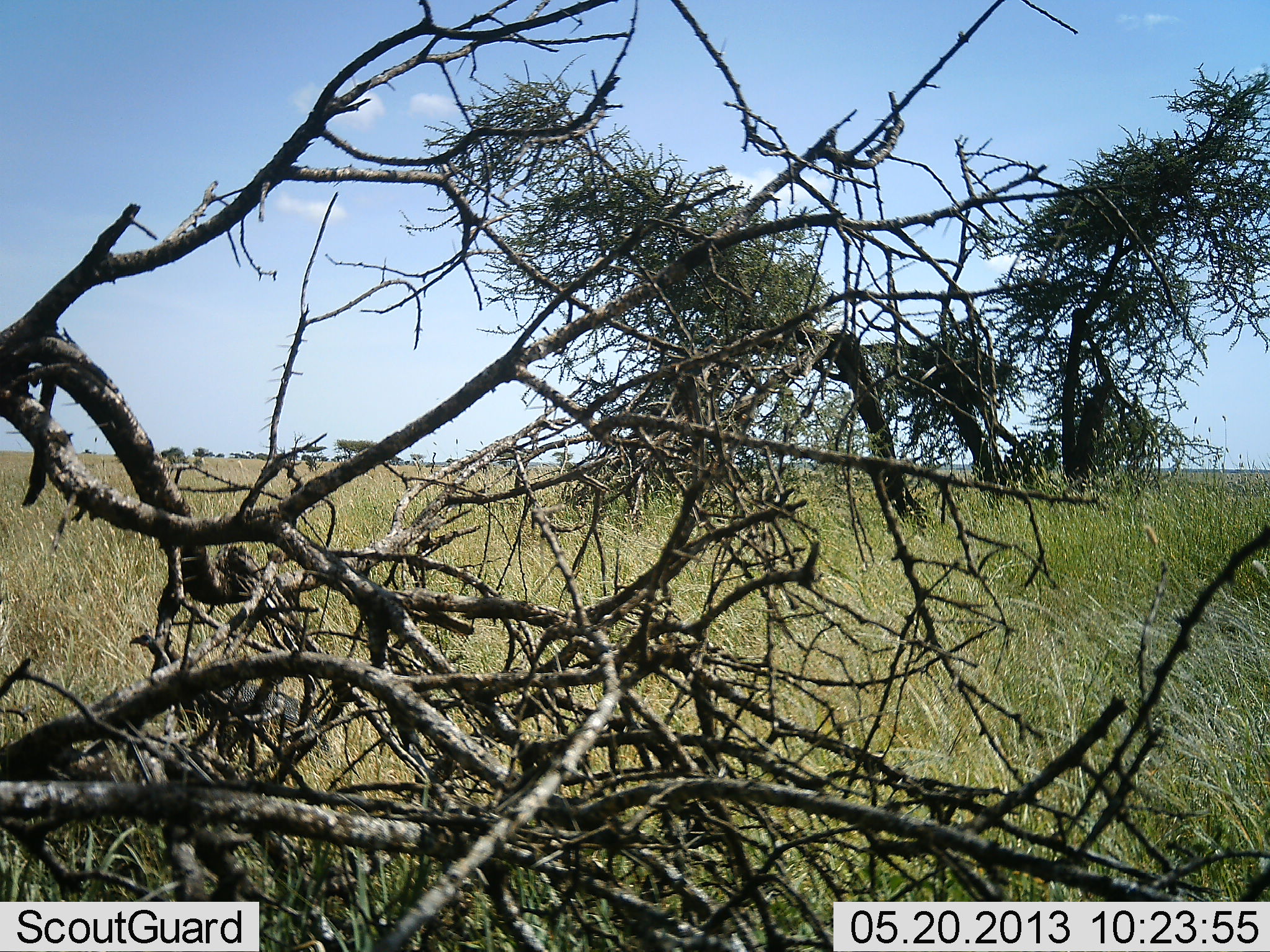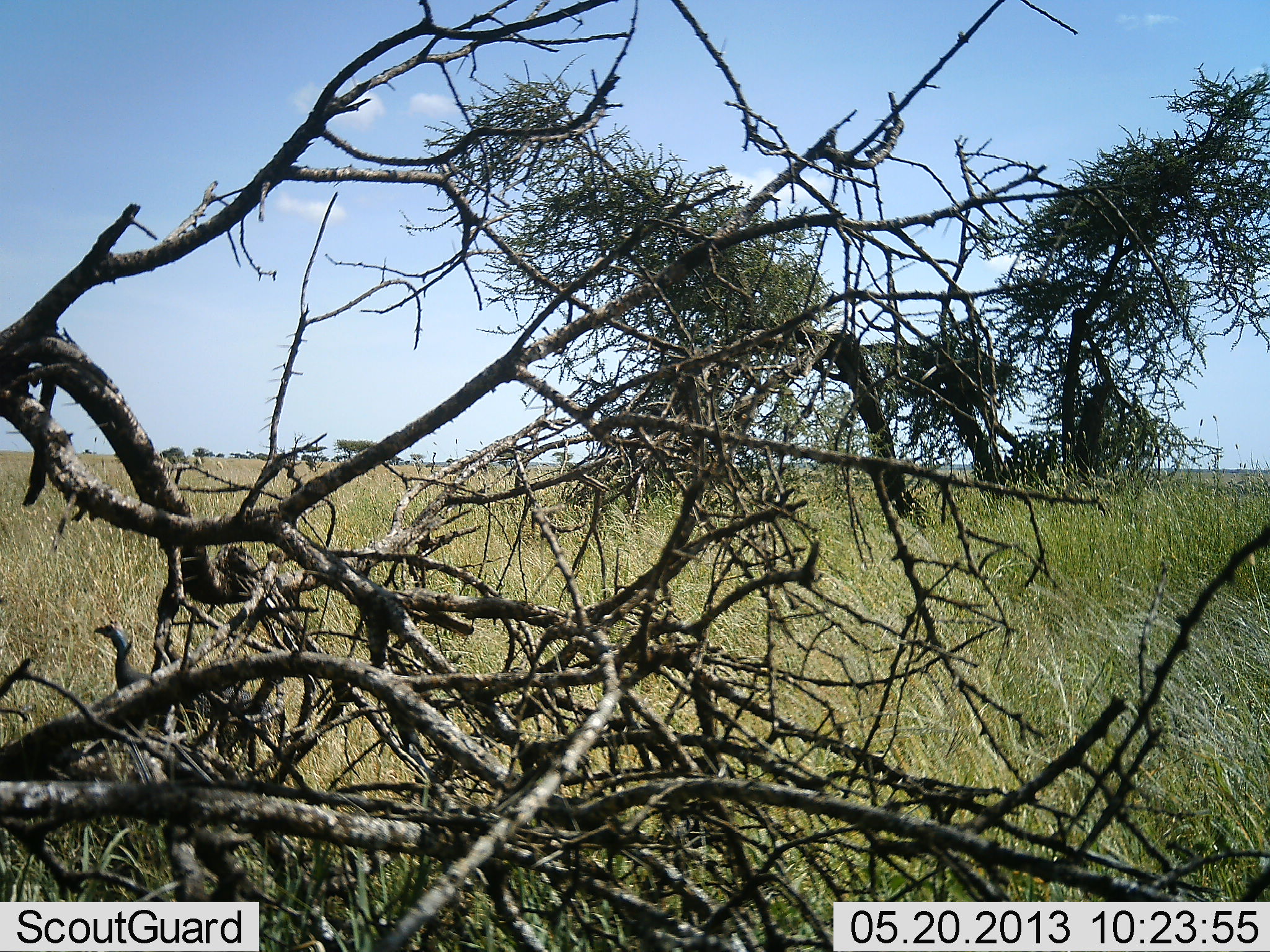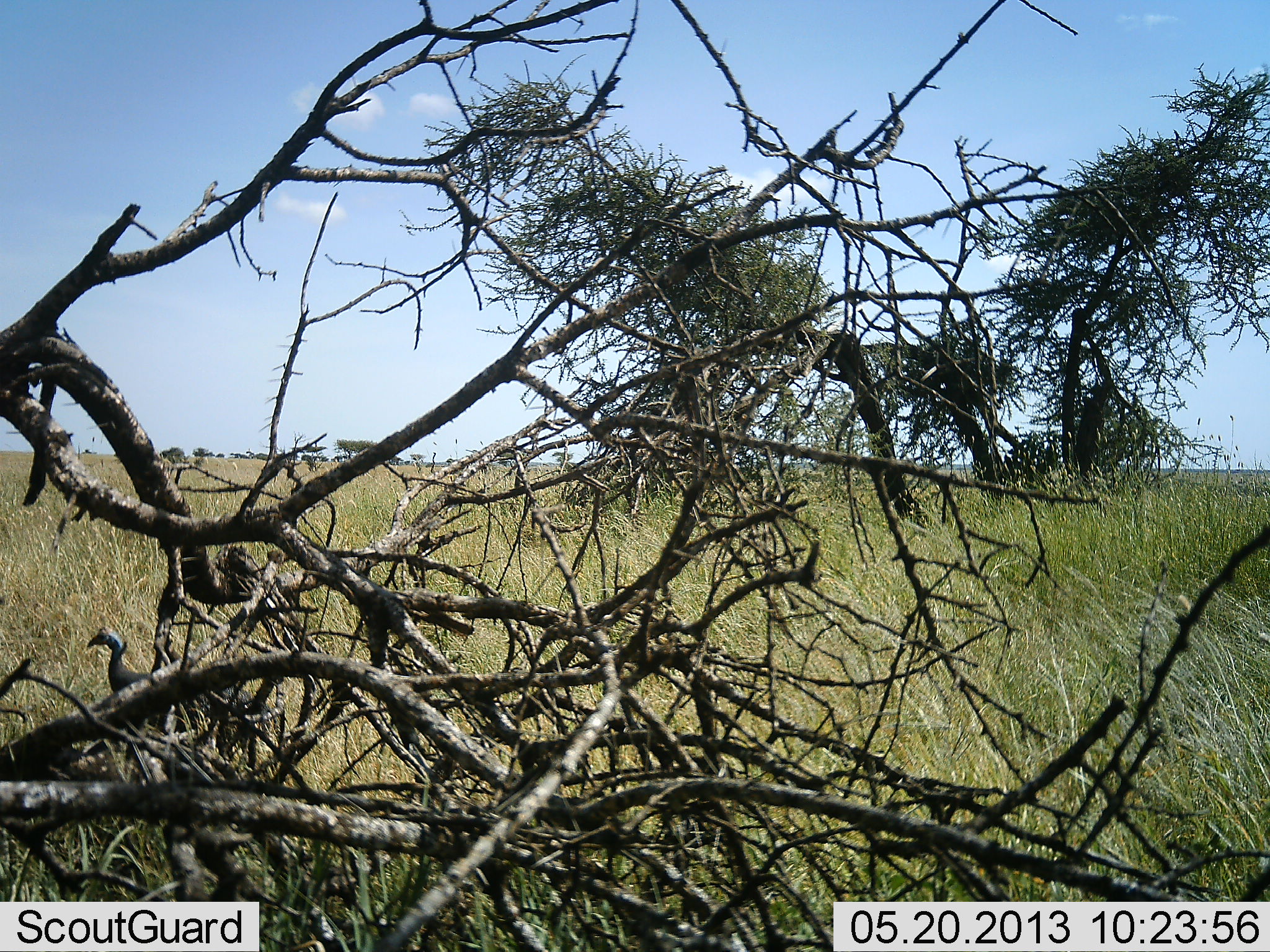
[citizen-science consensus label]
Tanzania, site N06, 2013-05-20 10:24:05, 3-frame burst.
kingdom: Animalia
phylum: Chordata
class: Aves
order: Galliformes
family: Numididae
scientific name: Numididae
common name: guinea fowl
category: guineafowl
Guineafowl (guinea fowl) (Numididae), count 1. Behavior (volunteer vote fractions): standing 31%, resting 0%, moving 69%, interacting 0%. Young present (vote fraction): 0%. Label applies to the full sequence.